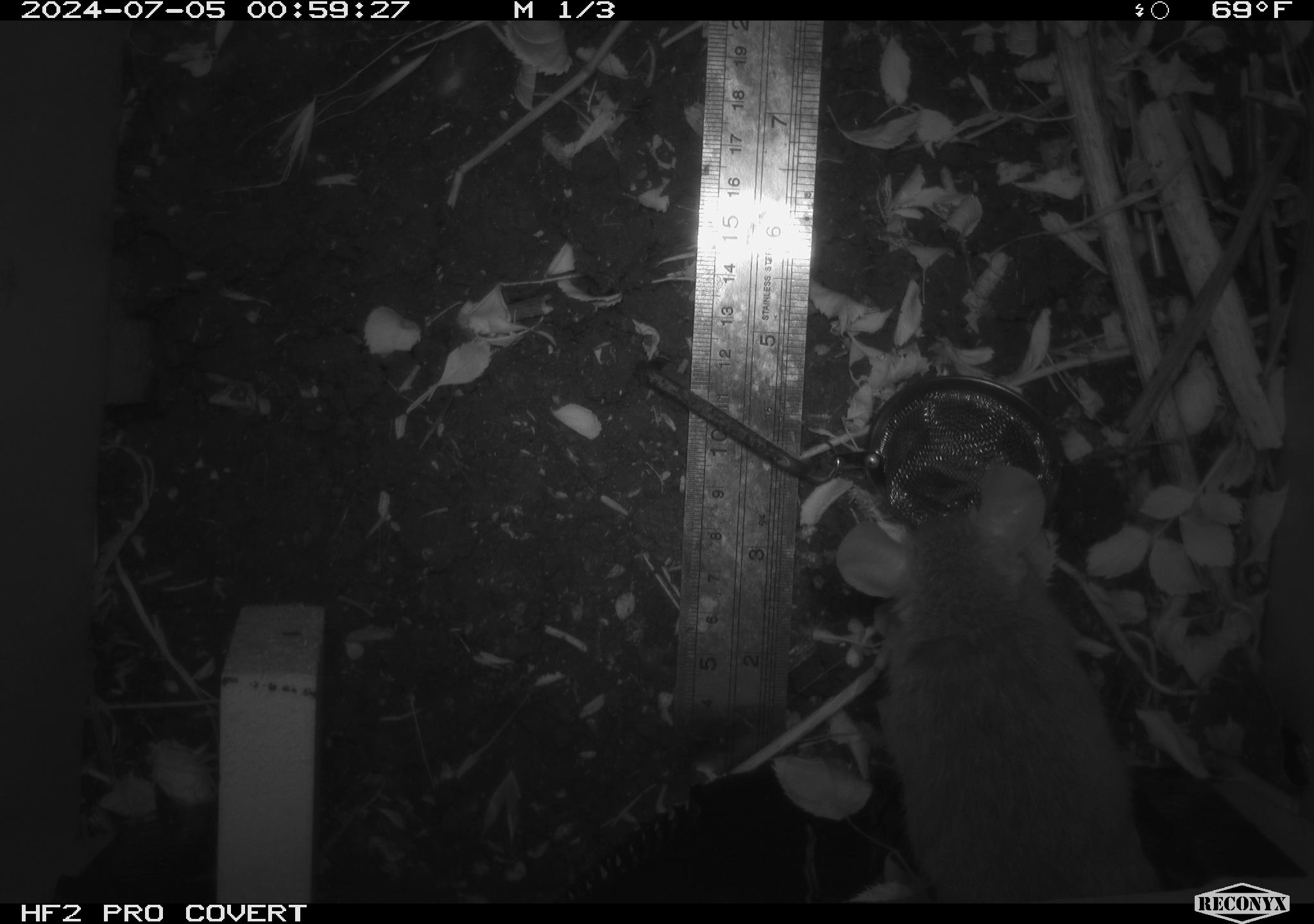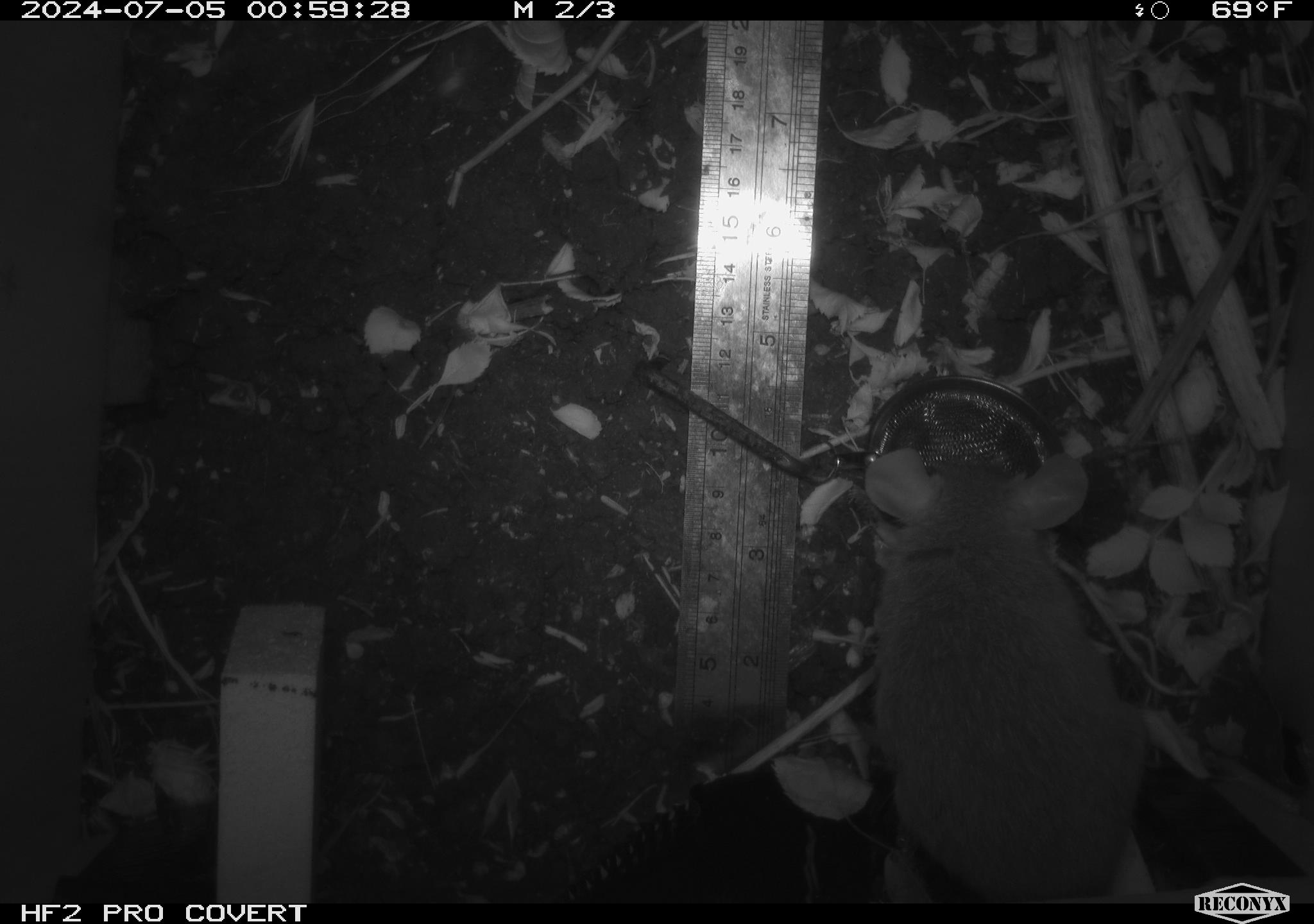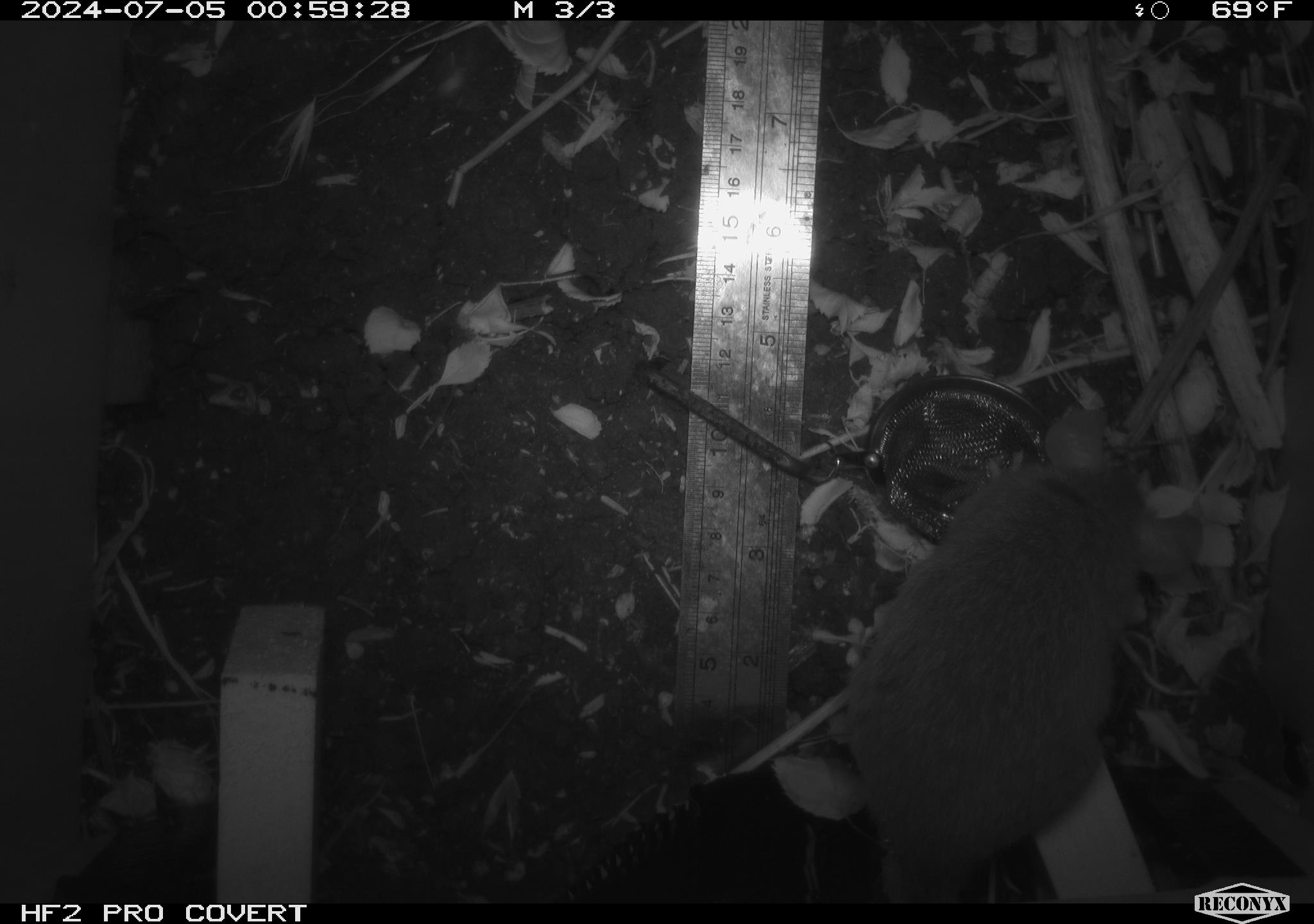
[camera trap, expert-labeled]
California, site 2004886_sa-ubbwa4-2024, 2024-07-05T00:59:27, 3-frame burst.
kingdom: Animalia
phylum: Chordata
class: Mammalia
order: Rodentia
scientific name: Rodentia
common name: woodrat or rat or mouse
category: woodrat or rat or mouse species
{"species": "woodrat or rat or mouse species (woodrat or rat or mouse) (Rodentia)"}